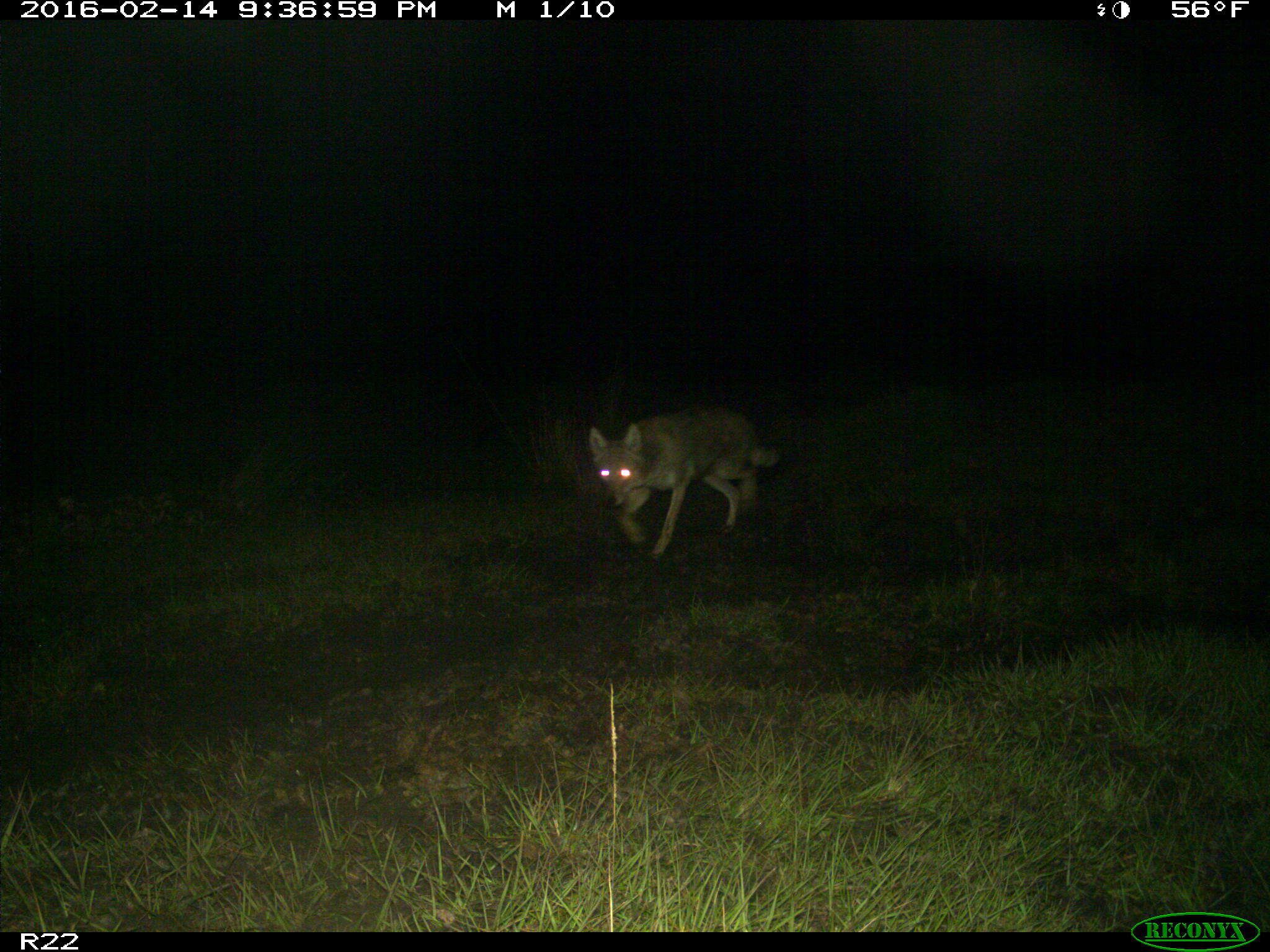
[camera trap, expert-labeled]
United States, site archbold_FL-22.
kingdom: Animalia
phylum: Chordata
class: Mammalia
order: Carnivora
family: Canidae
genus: Canis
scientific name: Canis latrans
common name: coyote